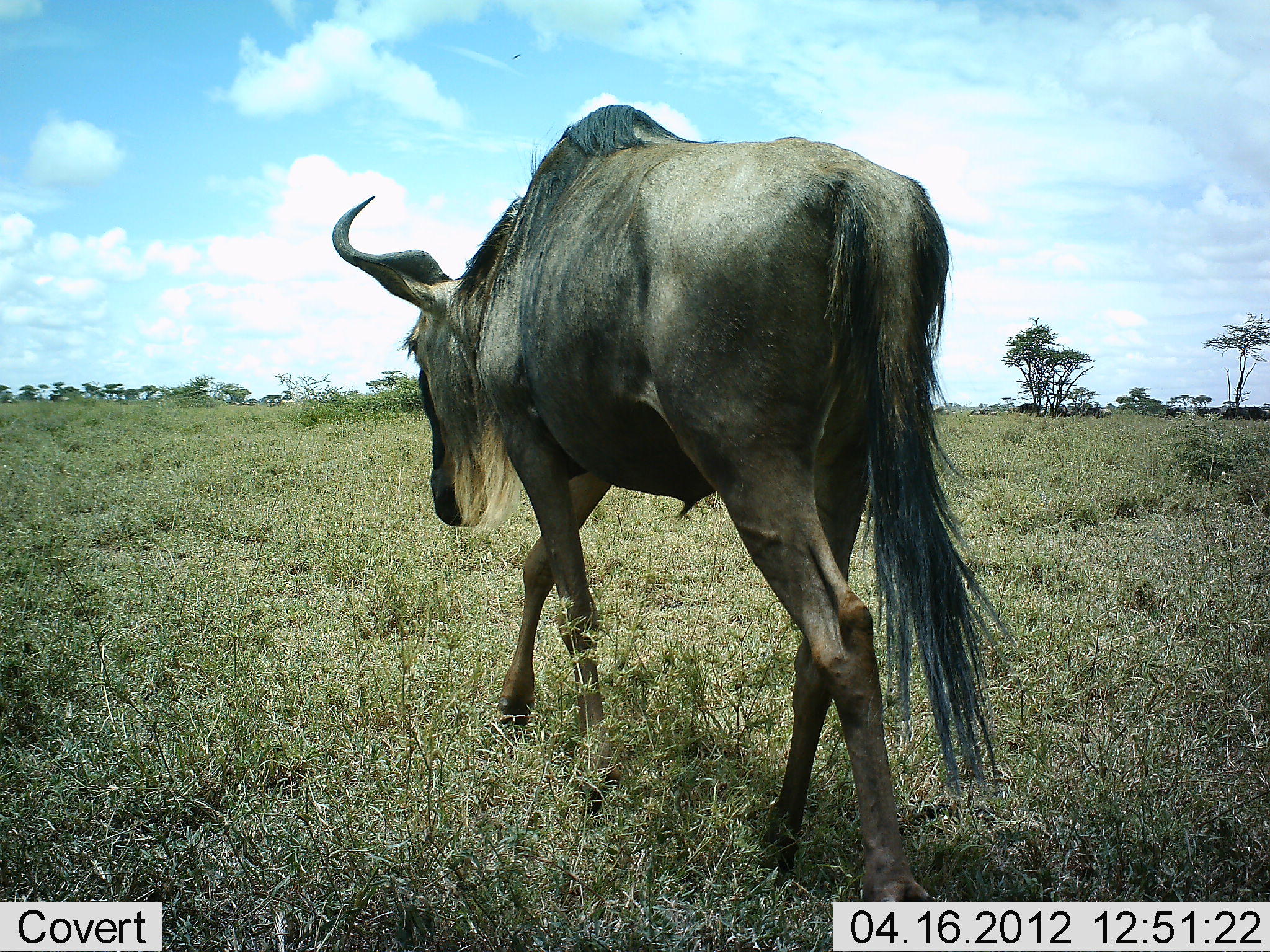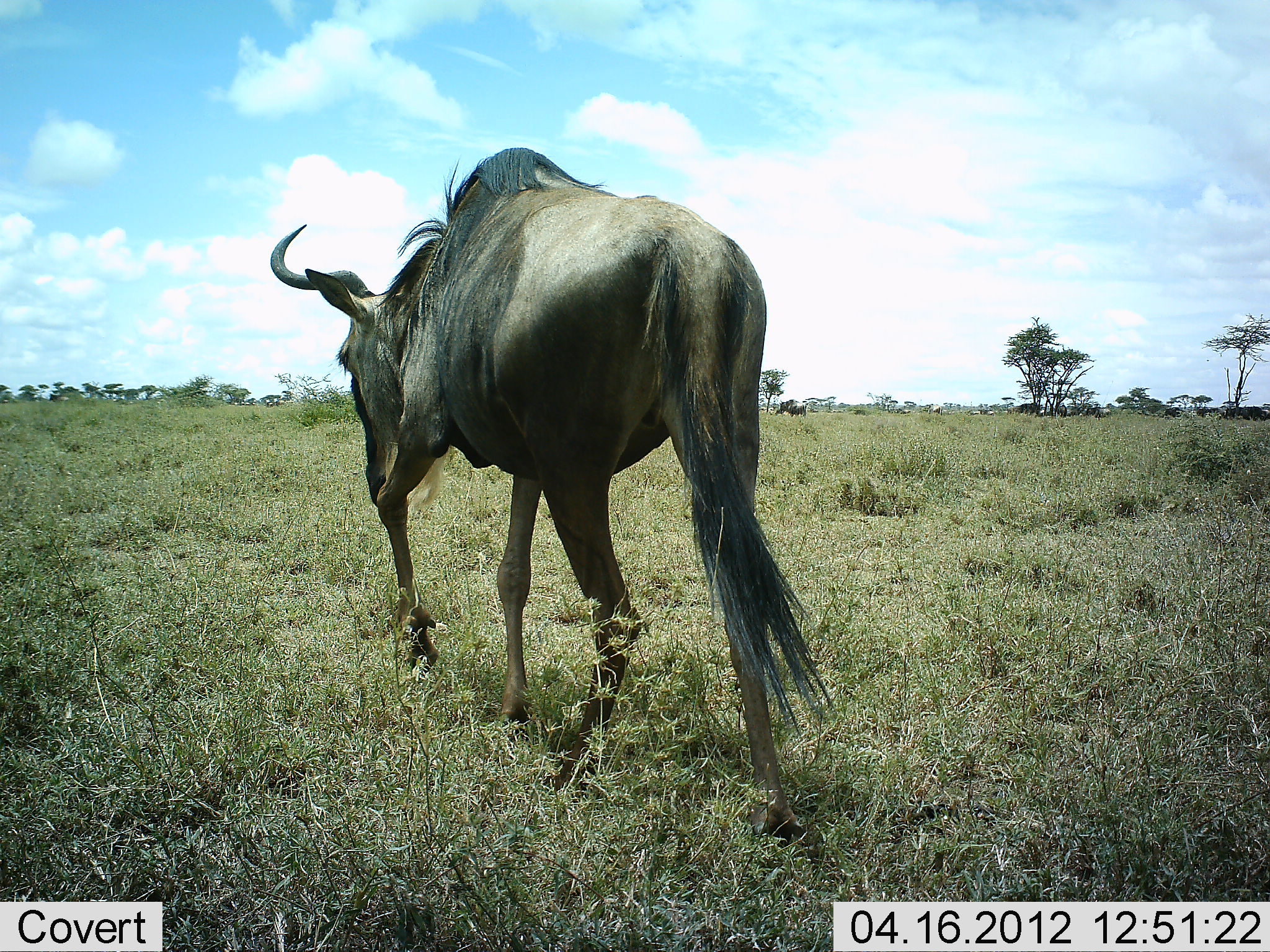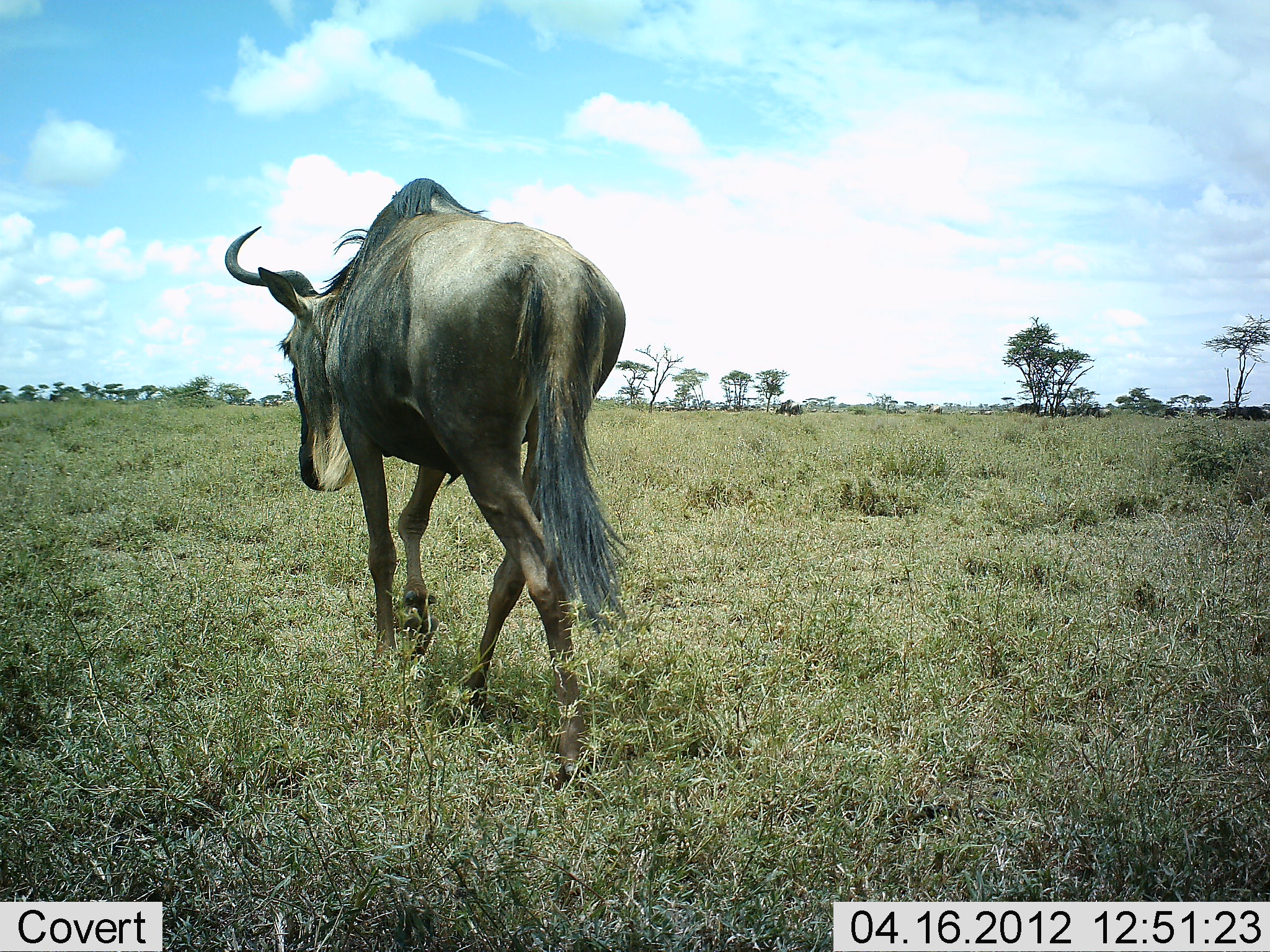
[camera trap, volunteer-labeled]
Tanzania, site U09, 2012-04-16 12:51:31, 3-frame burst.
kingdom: Animalia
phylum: Chordata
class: Mammalia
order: Artiodactyla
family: Bovidae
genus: Connochaetes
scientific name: Connochaetes taurinus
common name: blue wildebeest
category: wildebeest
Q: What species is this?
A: Wildebeest (blue wildebeest) (Connochaetes taurinus).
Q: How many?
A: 1.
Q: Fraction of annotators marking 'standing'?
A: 16%.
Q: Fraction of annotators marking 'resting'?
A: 0%.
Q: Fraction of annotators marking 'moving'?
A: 95%.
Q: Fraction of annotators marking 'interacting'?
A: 0%.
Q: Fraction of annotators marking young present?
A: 0%.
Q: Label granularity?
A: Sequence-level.